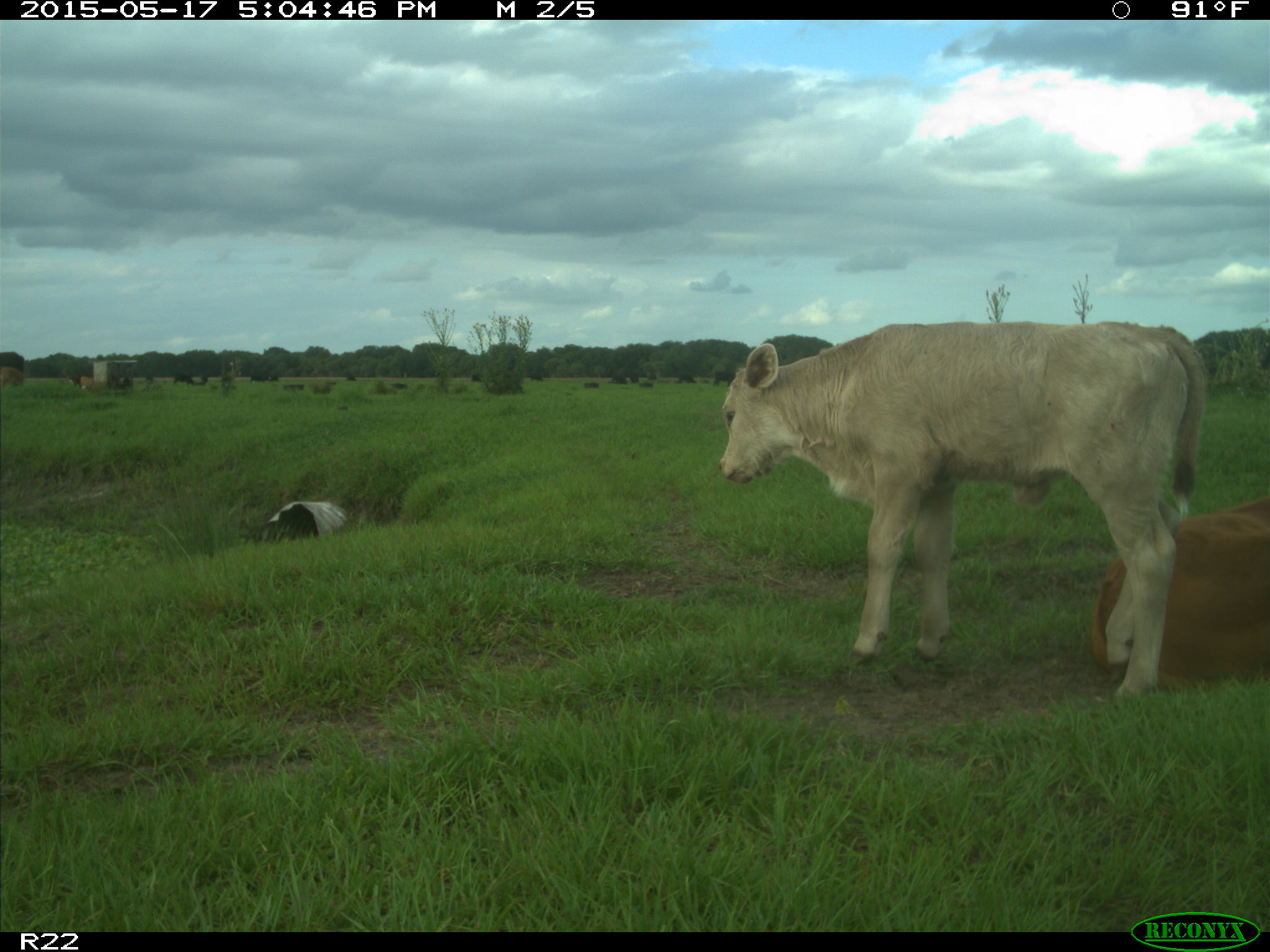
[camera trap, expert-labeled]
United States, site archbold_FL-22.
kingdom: Animalia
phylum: Chordata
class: Mammalia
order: Artiodactyla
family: Bovidae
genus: Bos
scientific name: Bos taurus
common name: domestic cow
Bos taurus (domestic cow).